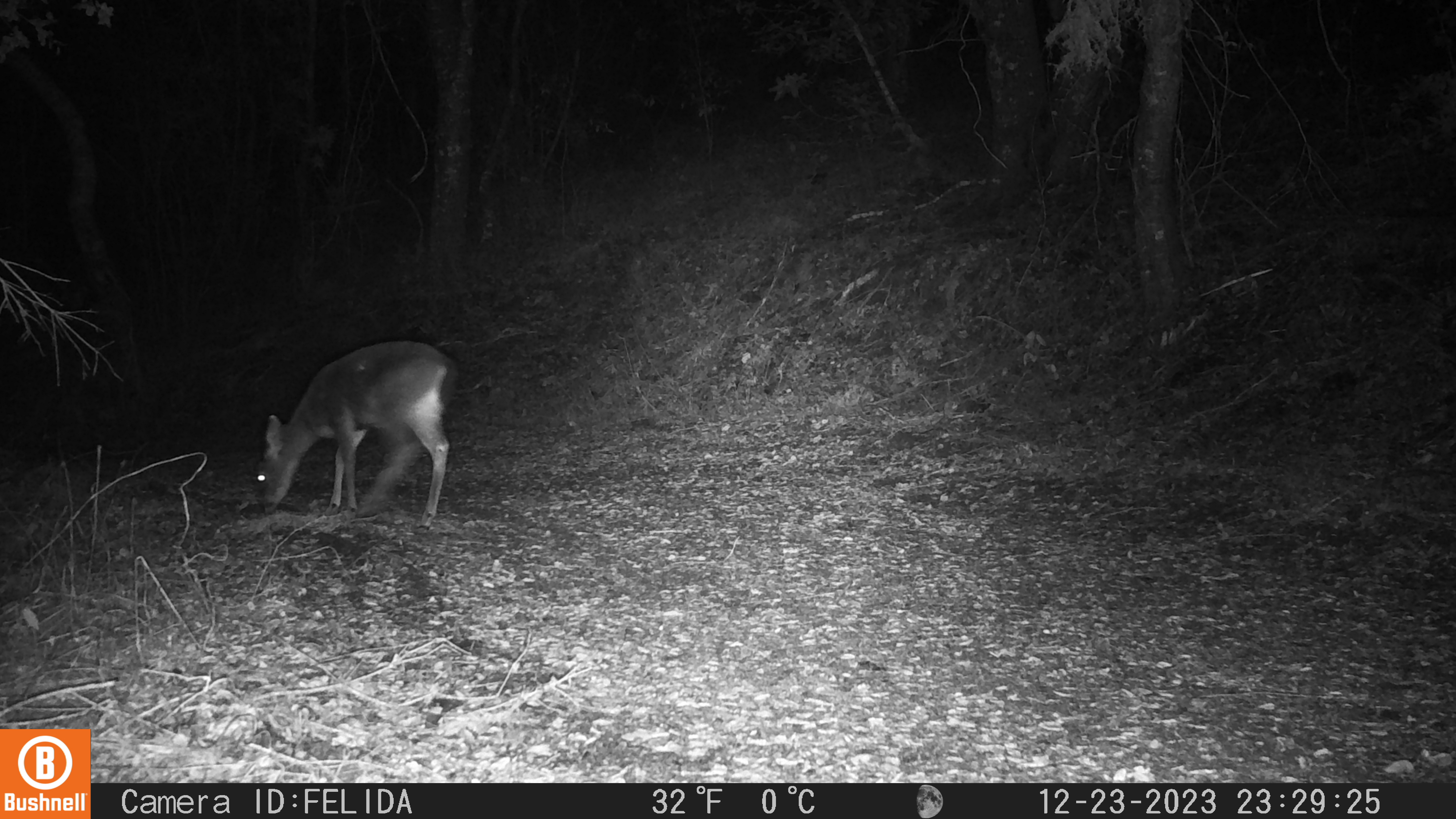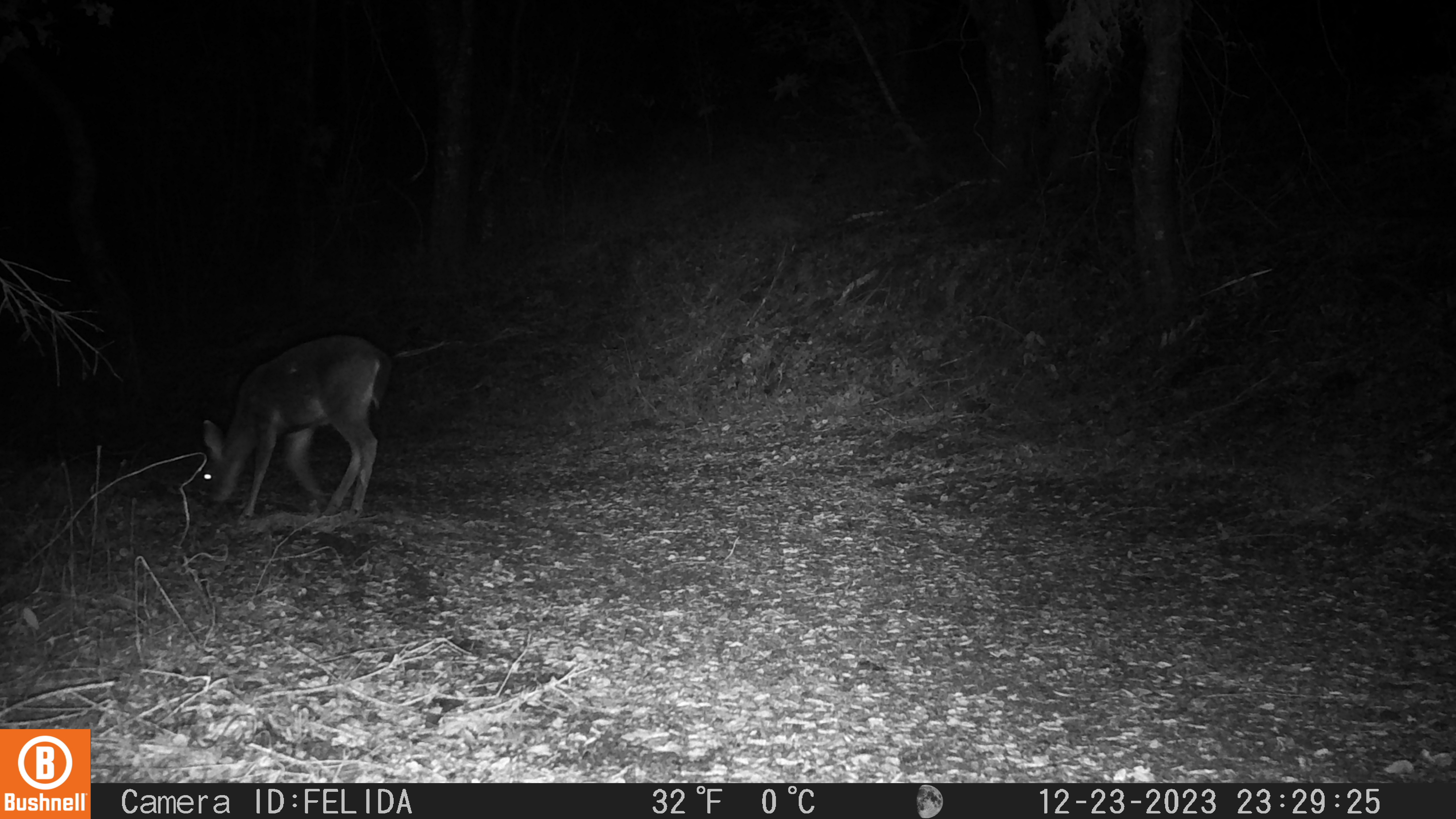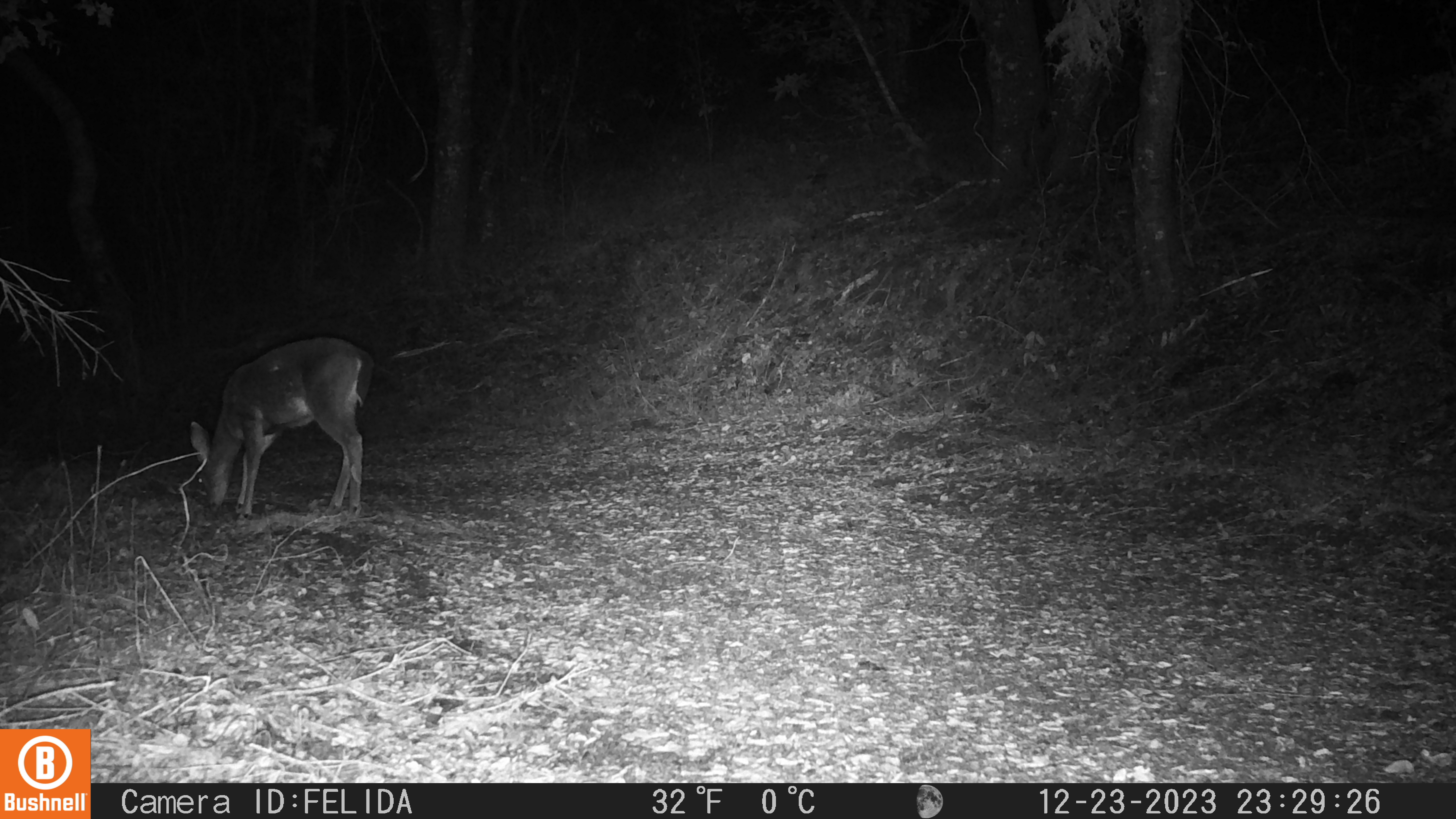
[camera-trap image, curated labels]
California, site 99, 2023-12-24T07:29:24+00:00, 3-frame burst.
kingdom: Animalia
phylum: Chordata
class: Mammalia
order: Artiodactyla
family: Cervidae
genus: Odocoileus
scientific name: Odocoileus hemionus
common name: mule deer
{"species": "mule deer (Odocoileus hemionus)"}